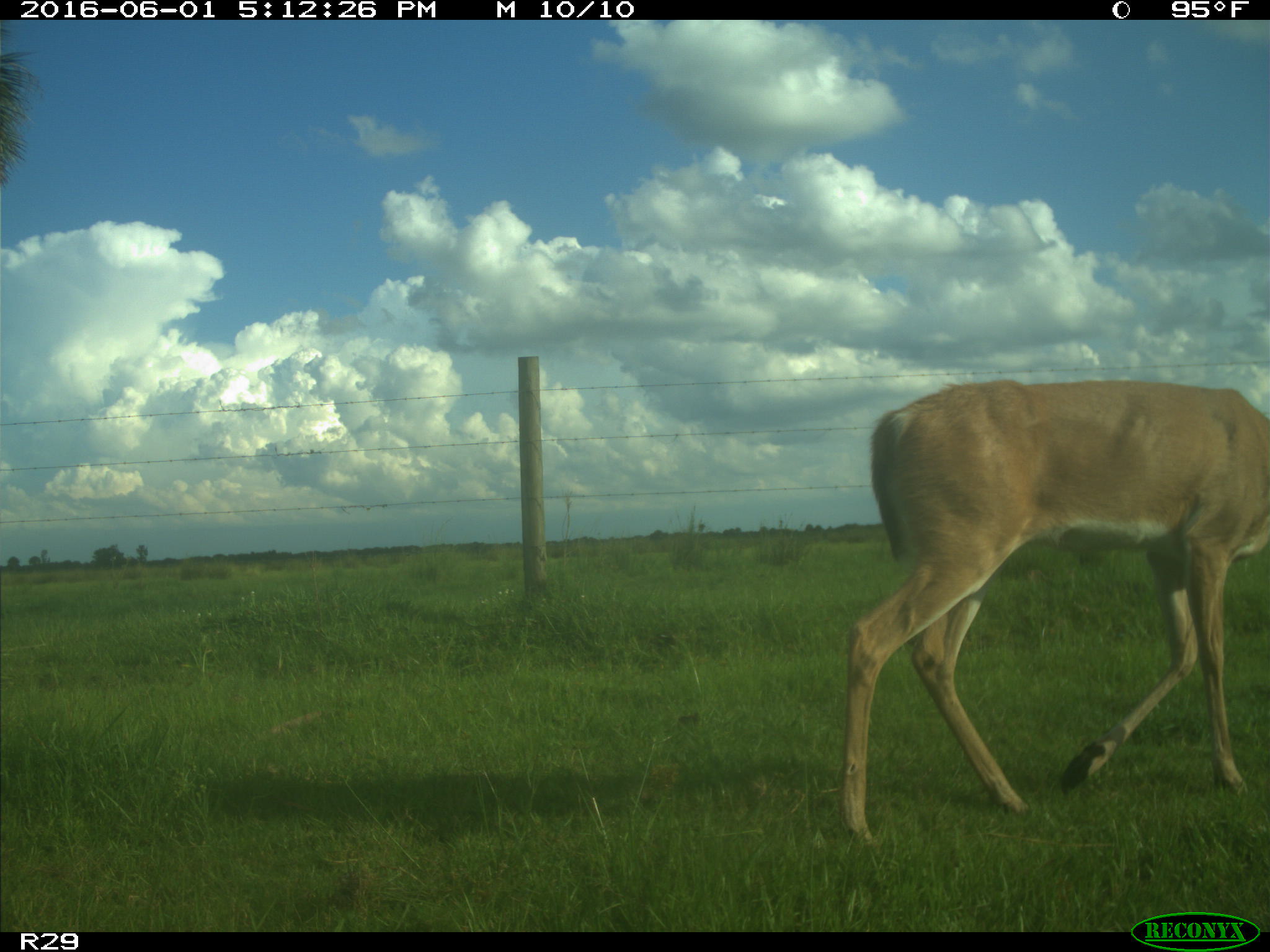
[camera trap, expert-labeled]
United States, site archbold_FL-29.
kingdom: Animalia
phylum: Chordata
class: Mammalia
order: Artiodactyla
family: Cervidae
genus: Odocoileus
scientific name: Odocoileus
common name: deer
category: unidentified deer